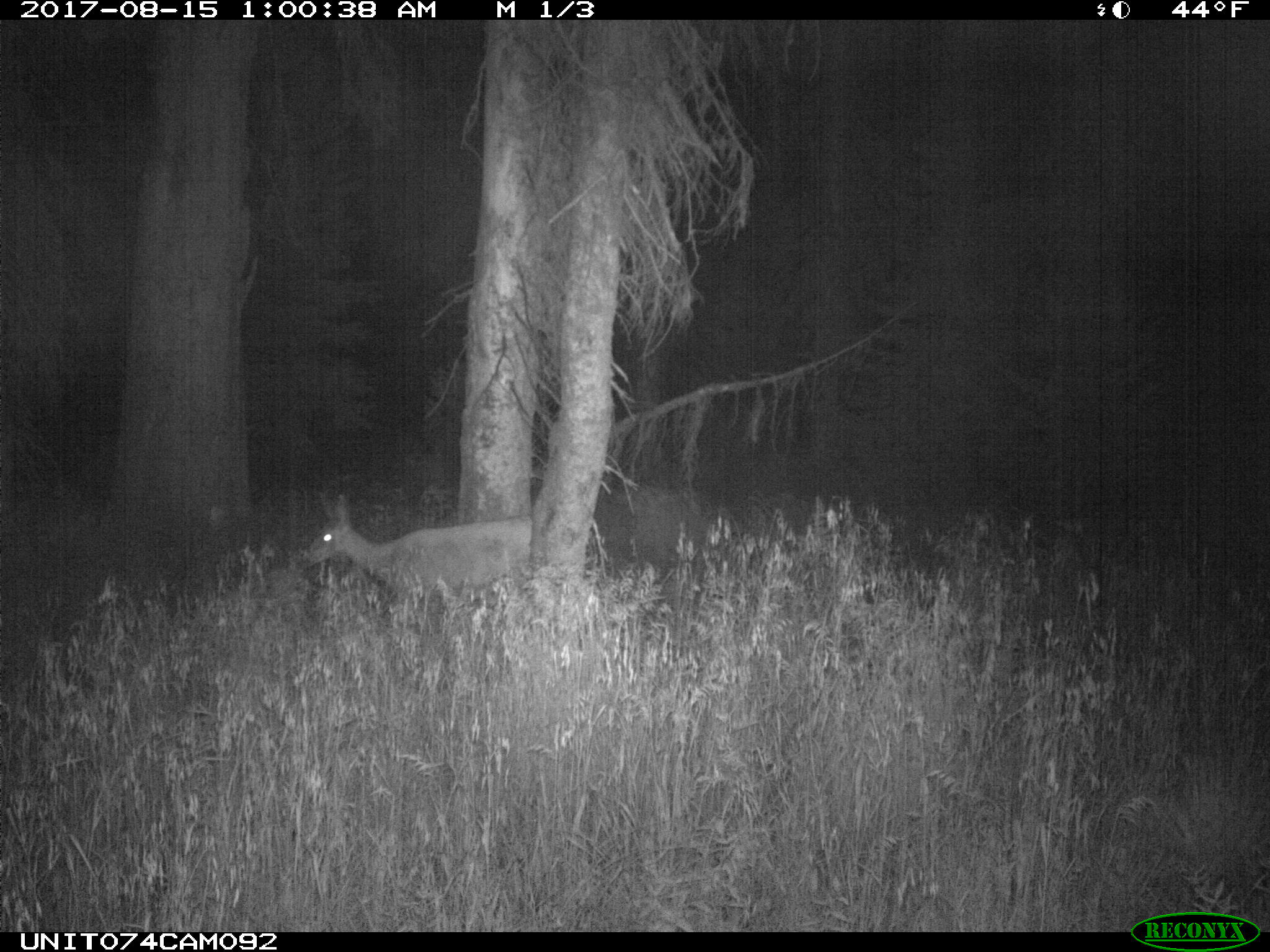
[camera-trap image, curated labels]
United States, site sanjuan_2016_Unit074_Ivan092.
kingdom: Animalia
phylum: Chordata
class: Mammalia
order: Artiodactyla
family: Cervidae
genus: Odocoileus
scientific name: Odocoileus hemionus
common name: mule deer